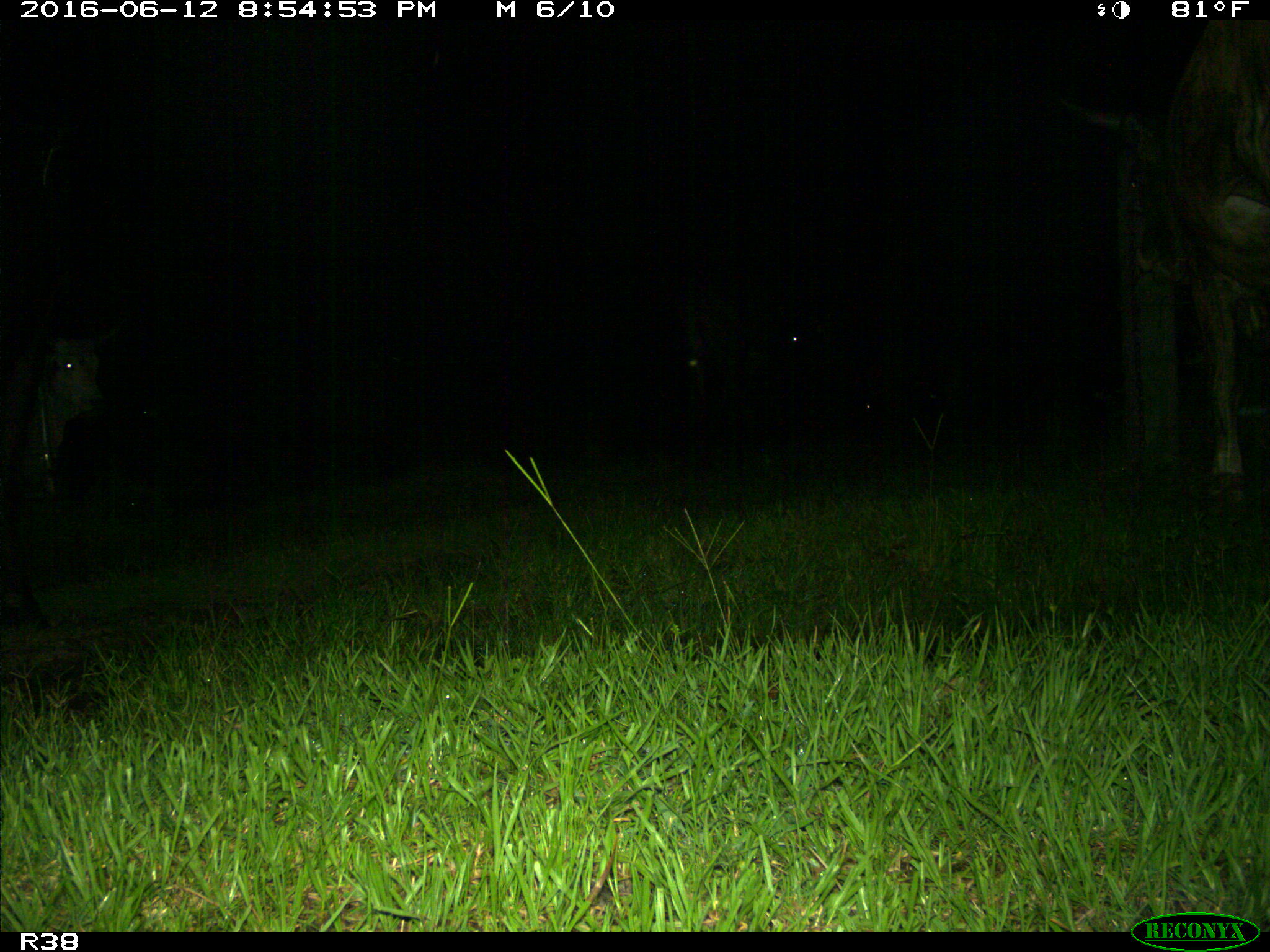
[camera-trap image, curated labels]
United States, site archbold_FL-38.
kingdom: Animalia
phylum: Chordata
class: Mammalia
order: Artiodactyla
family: Bovidae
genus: Bos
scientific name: Bos taurus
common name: domestic cow